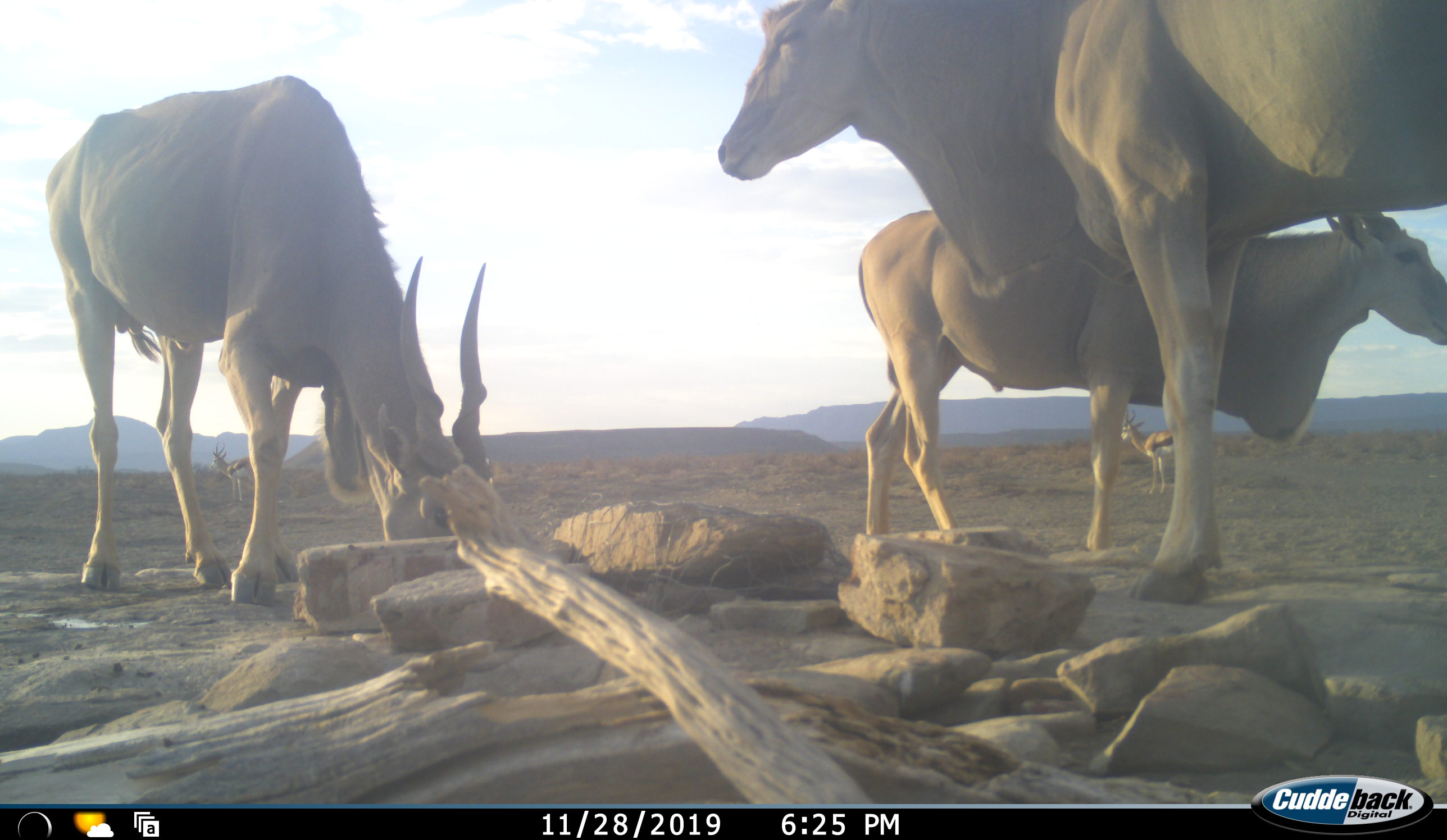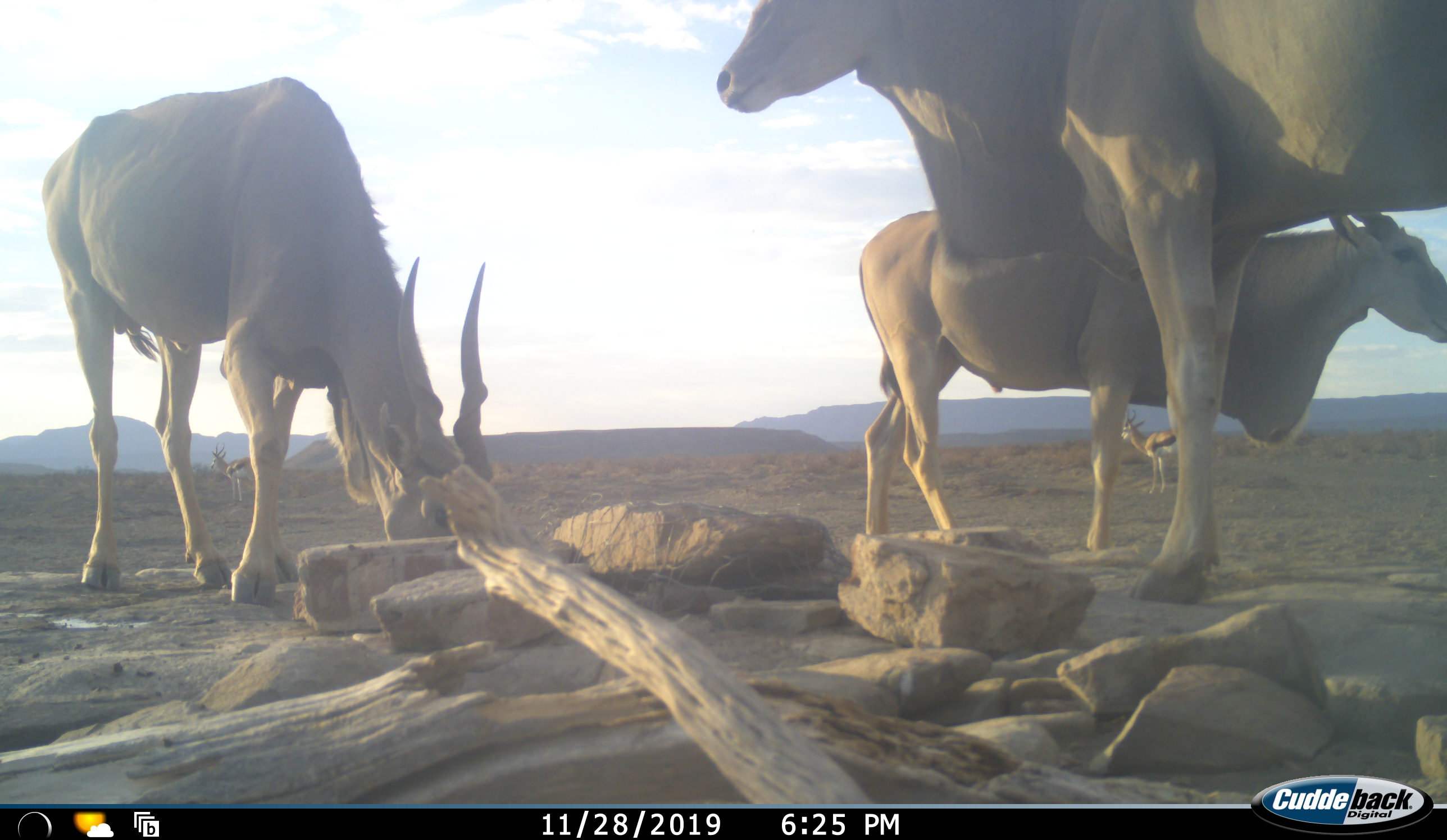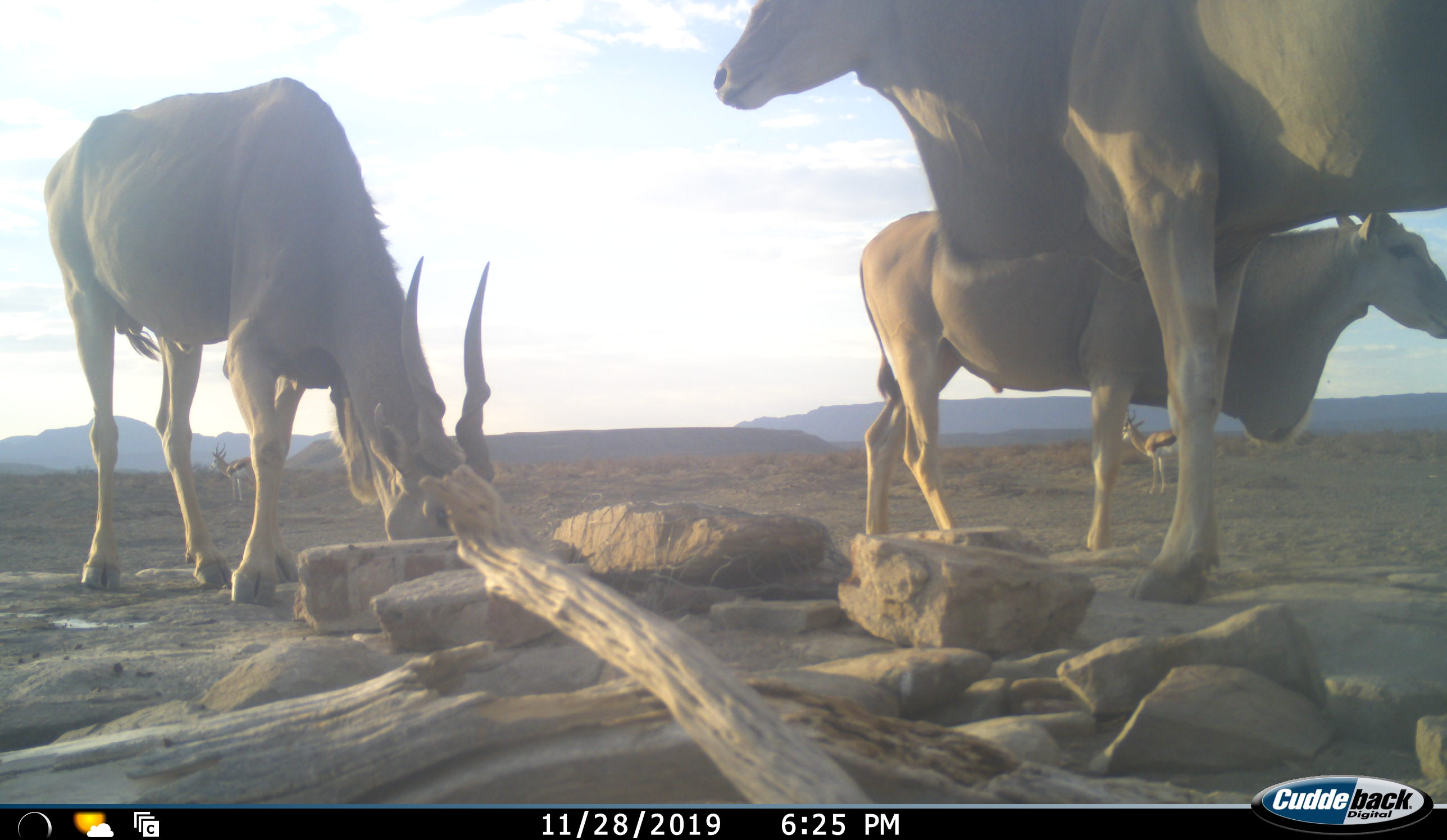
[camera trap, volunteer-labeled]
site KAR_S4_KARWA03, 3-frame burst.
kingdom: Animalia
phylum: Chordata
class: Mammalia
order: Artiodactyla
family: Bovidae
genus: Tragelaphus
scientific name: Tragelaphus oryx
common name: eland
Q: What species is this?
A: Eland (Tragelaphus oryx).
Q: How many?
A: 3.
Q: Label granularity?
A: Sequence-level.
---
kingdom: Animalia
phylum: Chordata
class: Mammalia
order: Artiodactyla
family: Bovidae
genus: Antidorcas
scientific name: Antidorcas marsupialis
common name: springbok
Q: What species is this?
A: Springbok (Antidorcas marsupialis).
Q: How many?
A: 2.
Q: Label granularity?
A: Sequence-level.